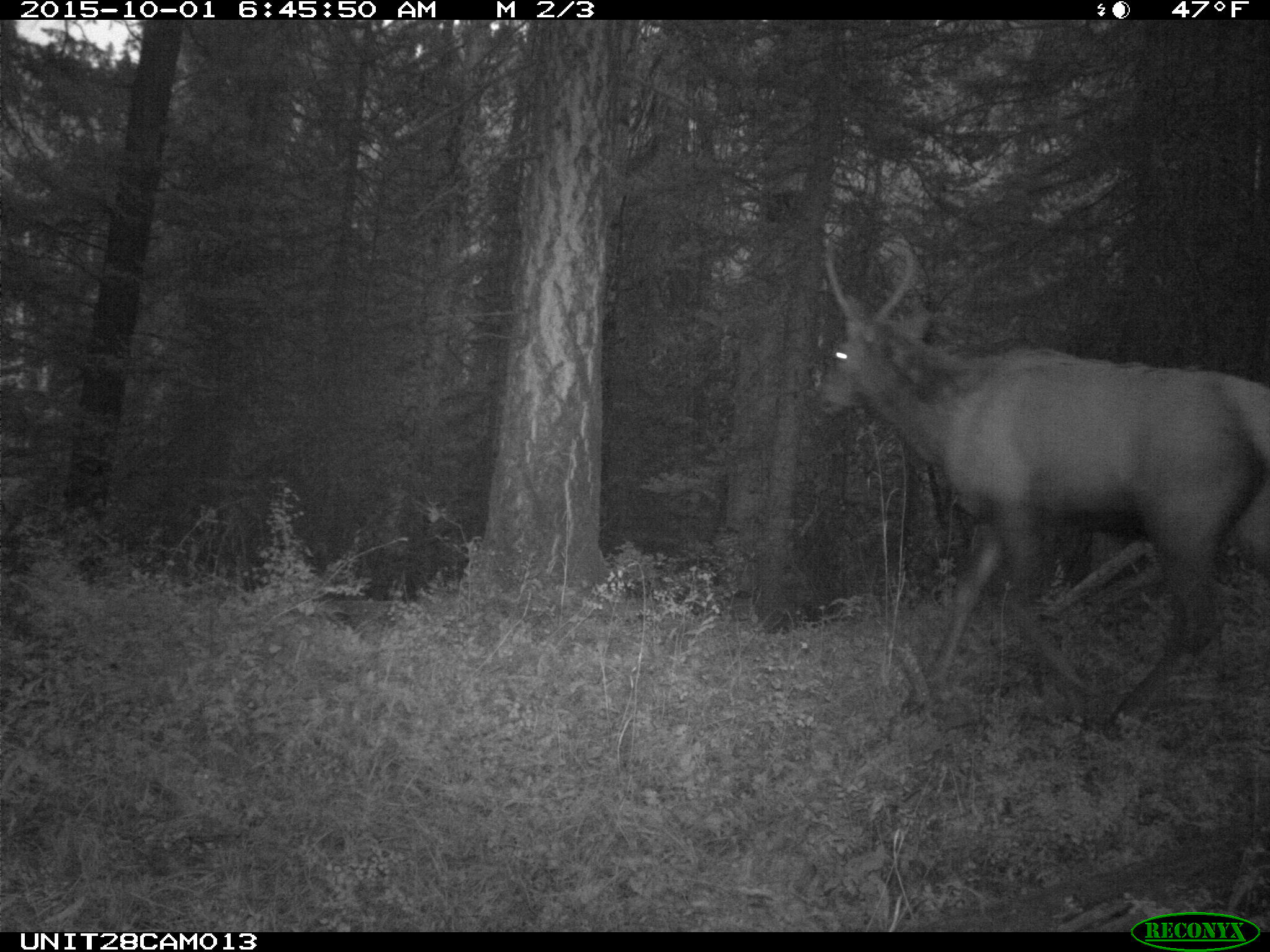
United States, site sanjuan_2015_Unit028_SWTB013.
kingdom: Animalia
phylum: Chordata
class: Mammalia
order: Artiodactyla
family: Cervidae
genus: Cervus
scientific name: Cervus elaphus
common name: red deer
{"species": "Cervus elaphus (red deer)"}